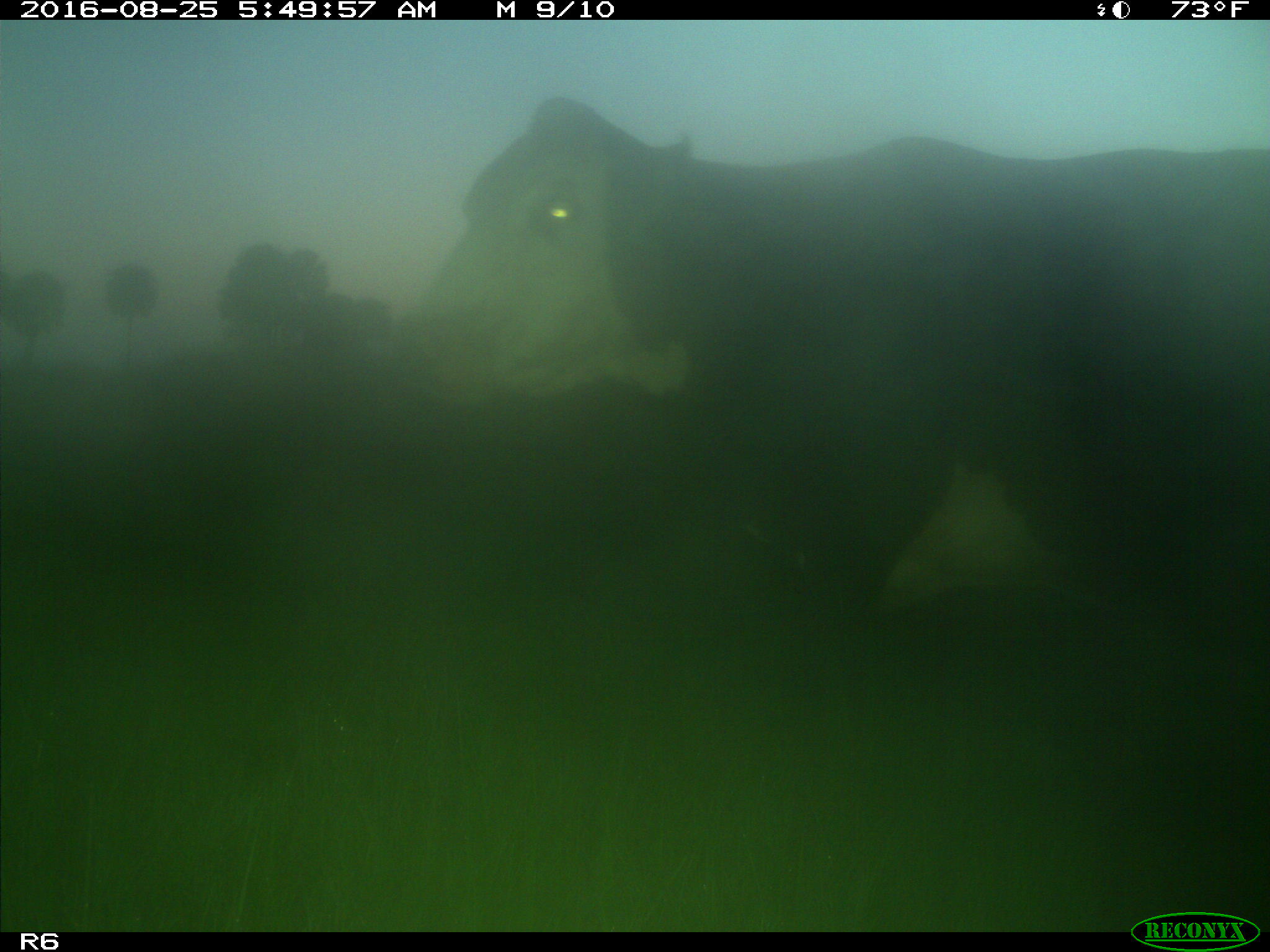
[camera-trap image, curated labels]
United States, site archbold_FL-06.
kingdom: Animalia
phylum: Chordata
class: Mammalia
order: Artiodactyla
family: Bovidae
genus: Bos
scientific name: Bos taurus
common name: domestic cow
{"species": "Bos taurus (domestic cow)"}